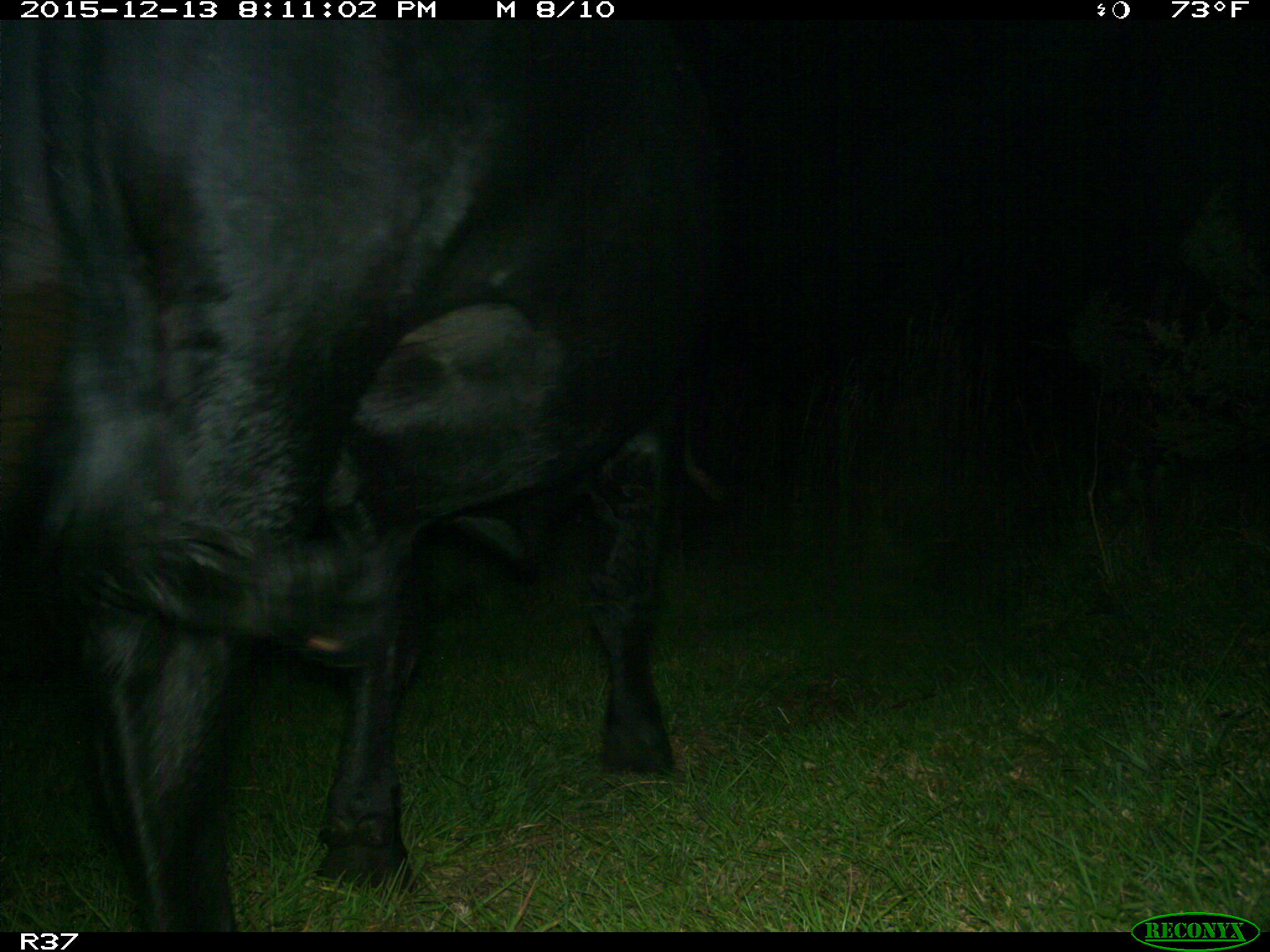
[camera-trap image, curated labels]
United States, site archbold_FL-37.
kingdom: Animalia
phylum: Chordata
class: Mammalia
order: Artiodactyla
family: Bovidae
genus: Bos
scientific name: Bos taurus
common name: domestic cow